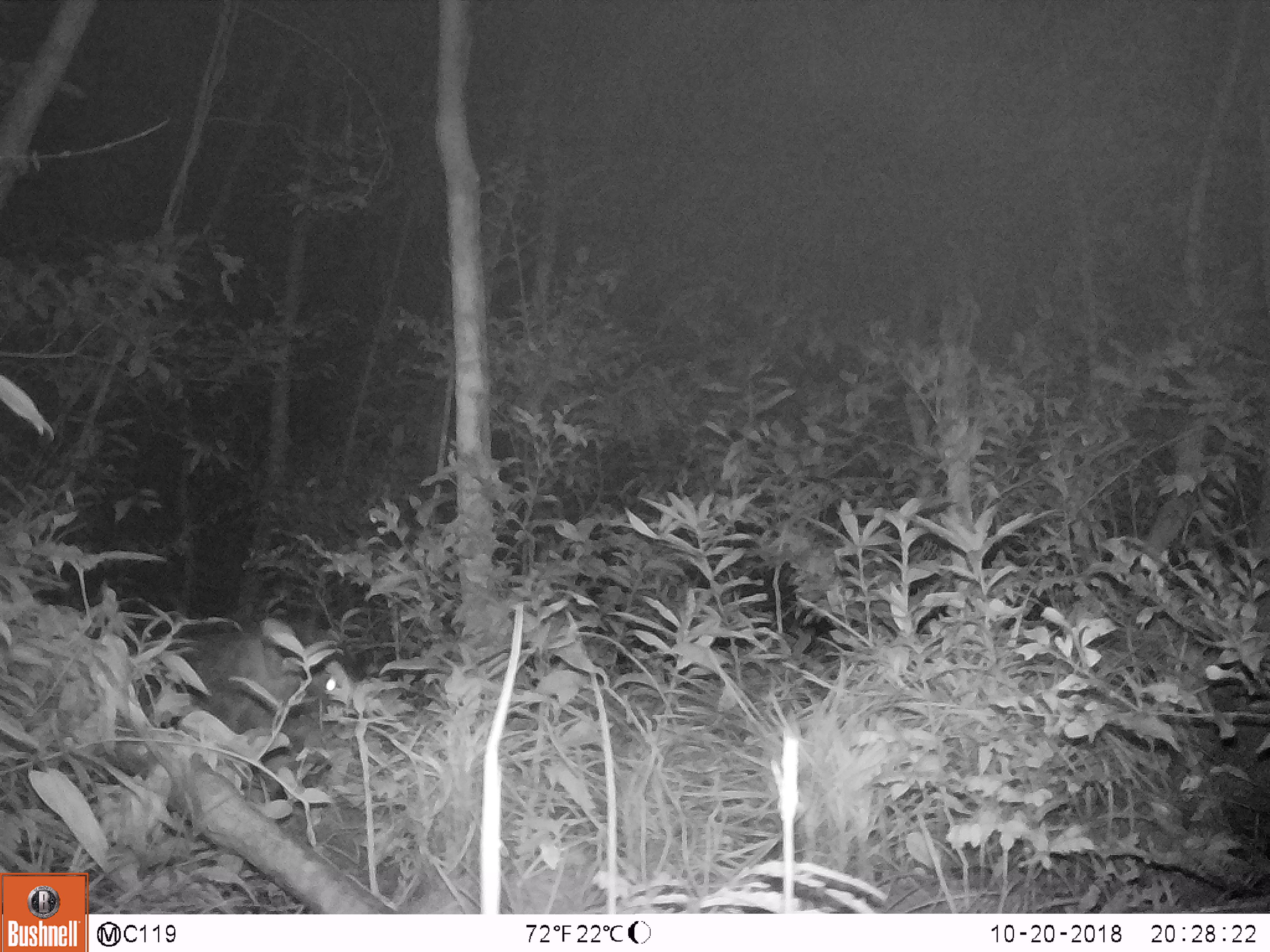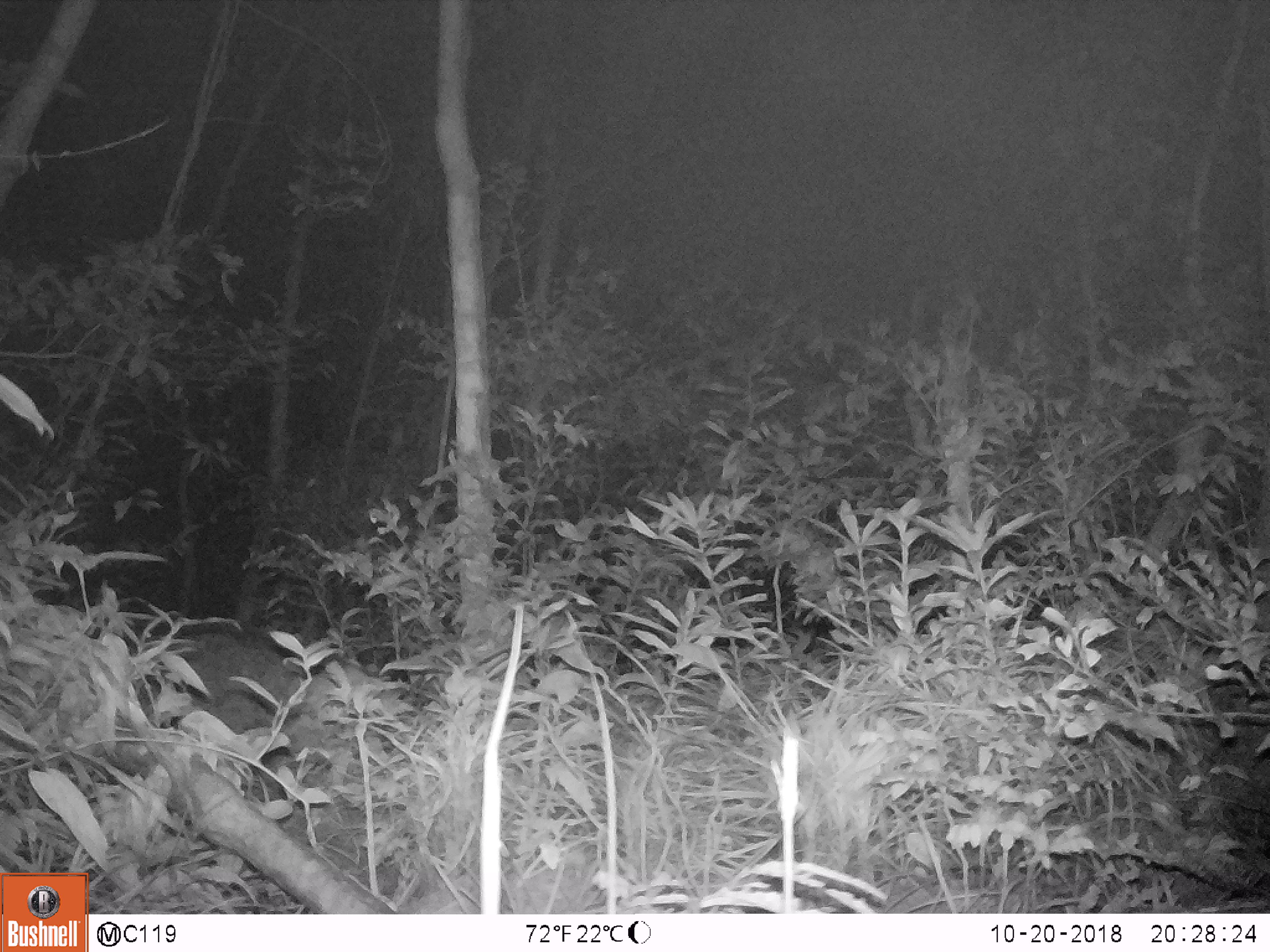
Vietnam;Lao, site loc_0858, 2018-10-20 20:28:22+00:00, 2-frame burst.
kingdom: Animalia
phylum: Chordata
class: Mammalia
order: Artiodactyla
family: Suidae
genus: Sus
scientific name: Sus scrofa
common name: eurasian wild pig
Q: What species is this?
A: Eurasian wild pig (Sus scrofa).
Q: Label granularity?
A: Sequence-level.